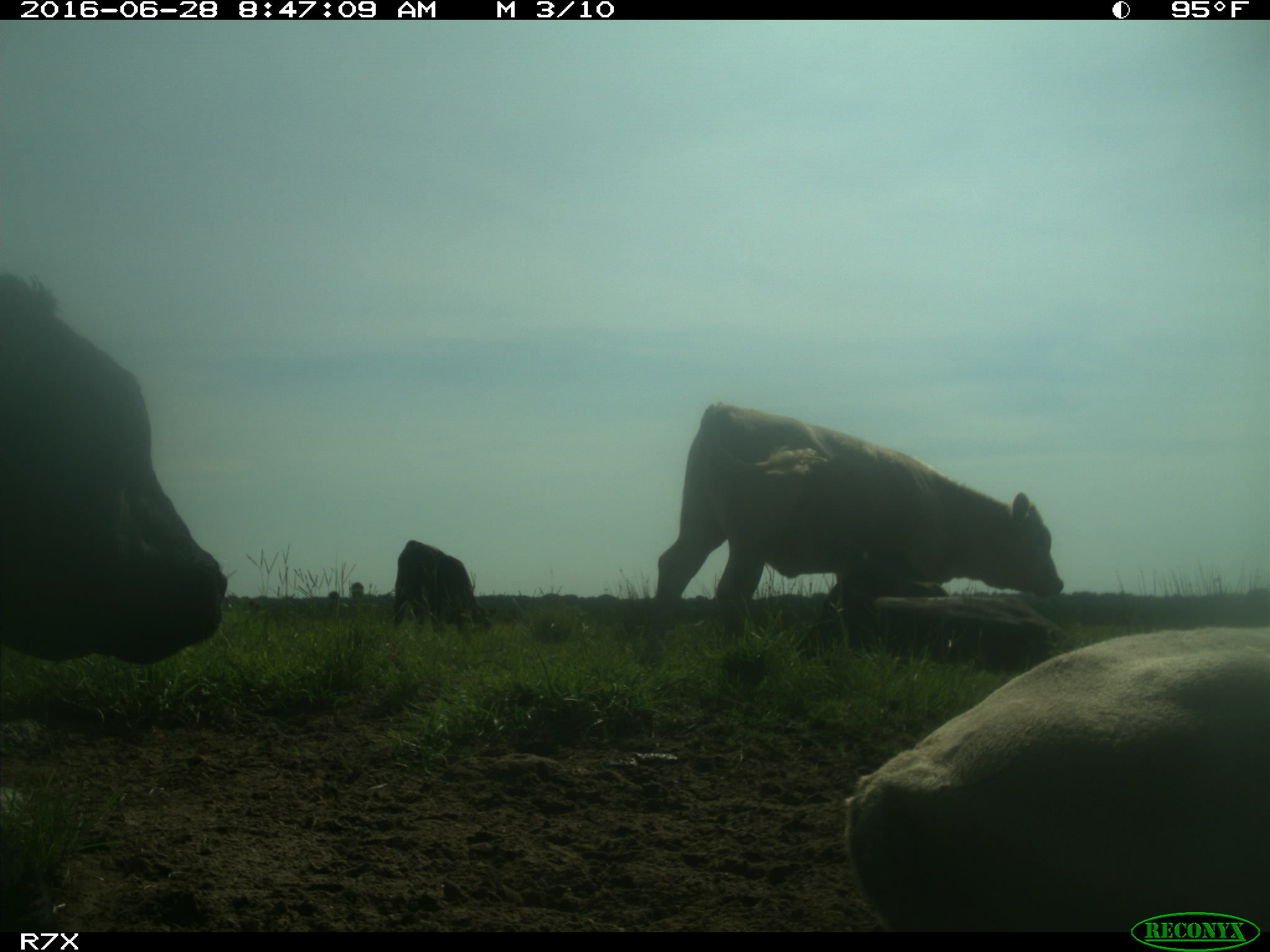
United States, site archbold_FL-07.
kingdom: Animalia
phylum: Chordata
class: Mammalia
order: Artiodactyla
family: Bovidae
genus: Bos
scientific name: Bos taurus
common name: domestic cow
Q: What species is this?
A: Bos taurus (domestic cow).